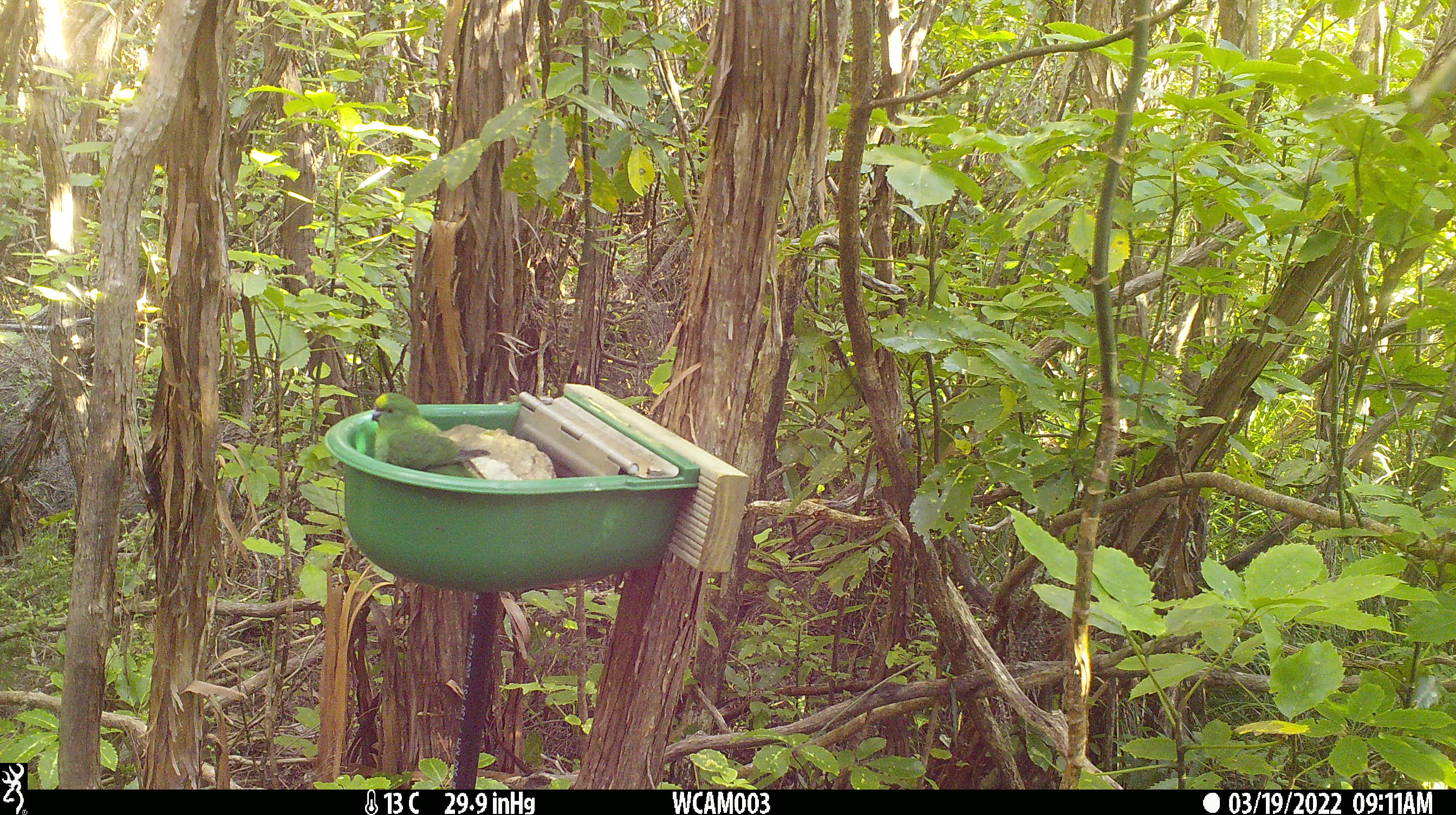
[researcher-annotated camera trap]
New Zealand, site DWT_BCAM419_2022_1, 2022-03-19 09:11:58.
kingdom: Animalia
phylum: Chordata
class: Aves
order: Psittaciformes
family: Psittaculidae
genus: Cyanoramphus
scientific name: Cyanoramphus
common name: parakeet